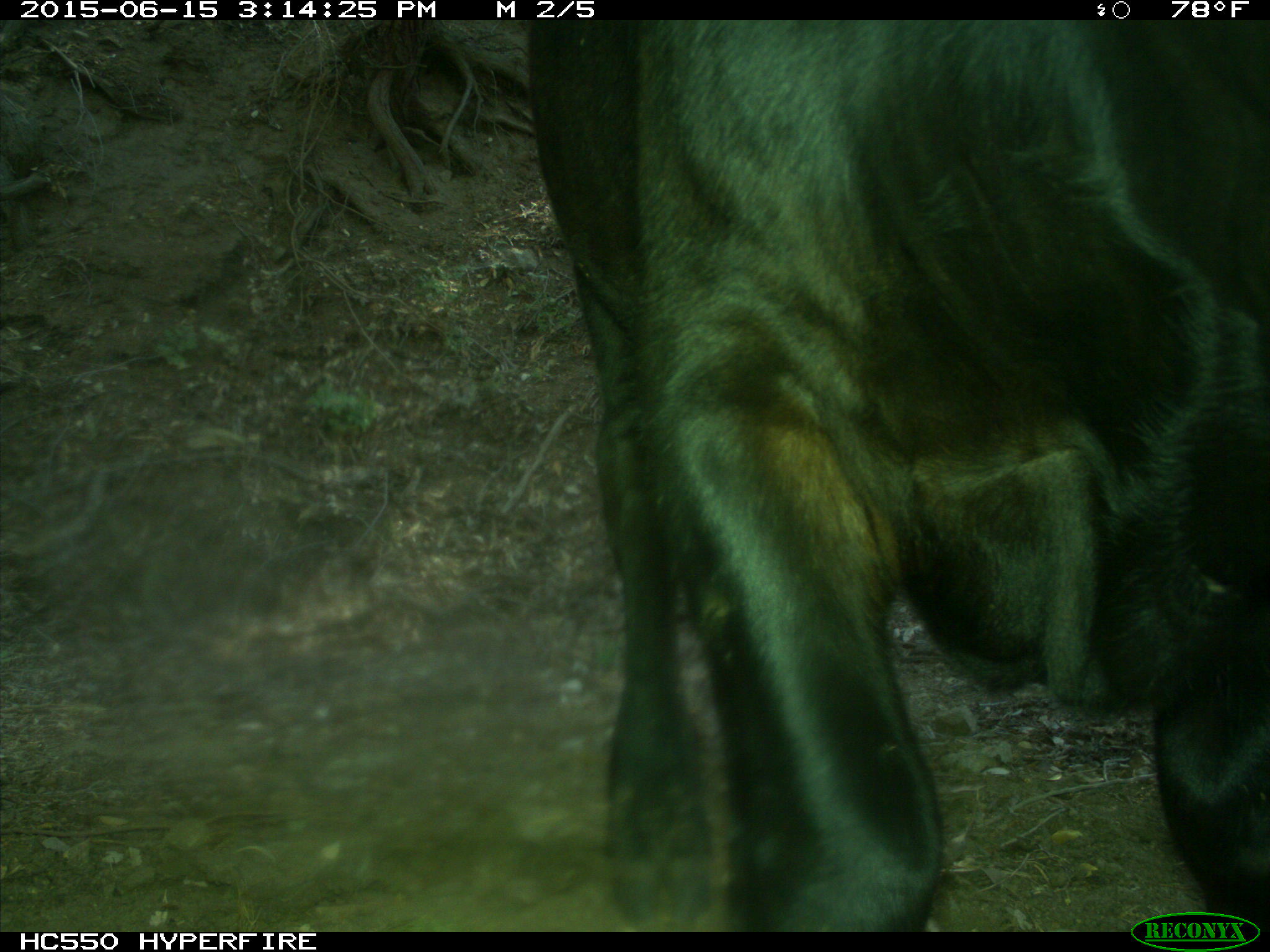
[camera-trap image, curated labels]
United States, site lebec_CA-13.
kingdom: Animalia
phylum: Chordata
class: Mammalia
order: Artiodactyla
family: Bovidae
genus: Bos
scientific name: Bos taurus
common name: domestic cow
Bos taurus (domestic cow).